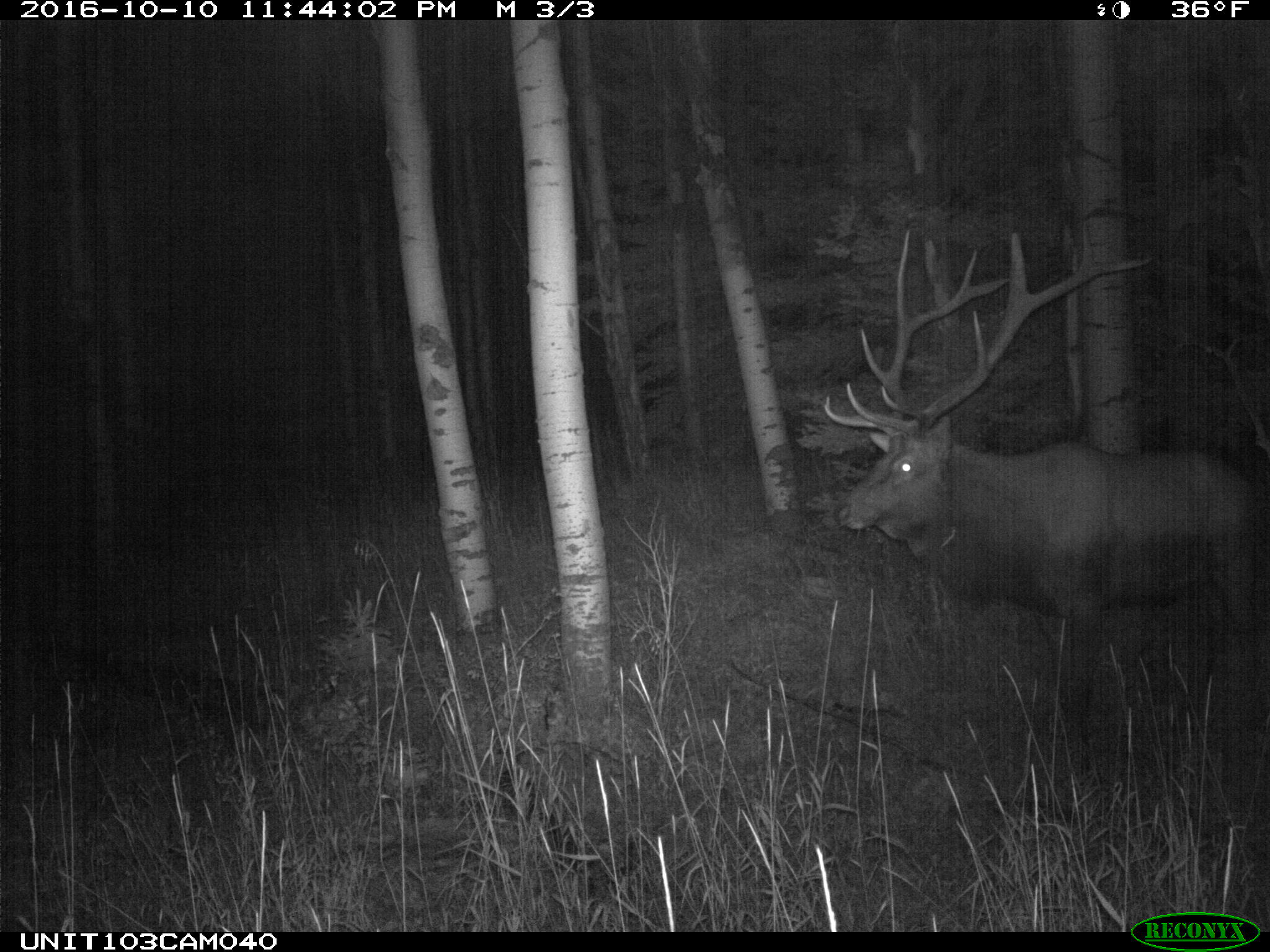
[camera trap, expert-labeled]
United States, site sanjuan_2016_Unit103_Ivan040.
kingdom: Animalia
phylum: Chordata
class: Mammalia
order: Artiodactyla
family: Cervidae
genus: Cervus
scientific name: Cervus elaphus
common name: red deer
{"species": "Cervus elaphus (red deer)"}